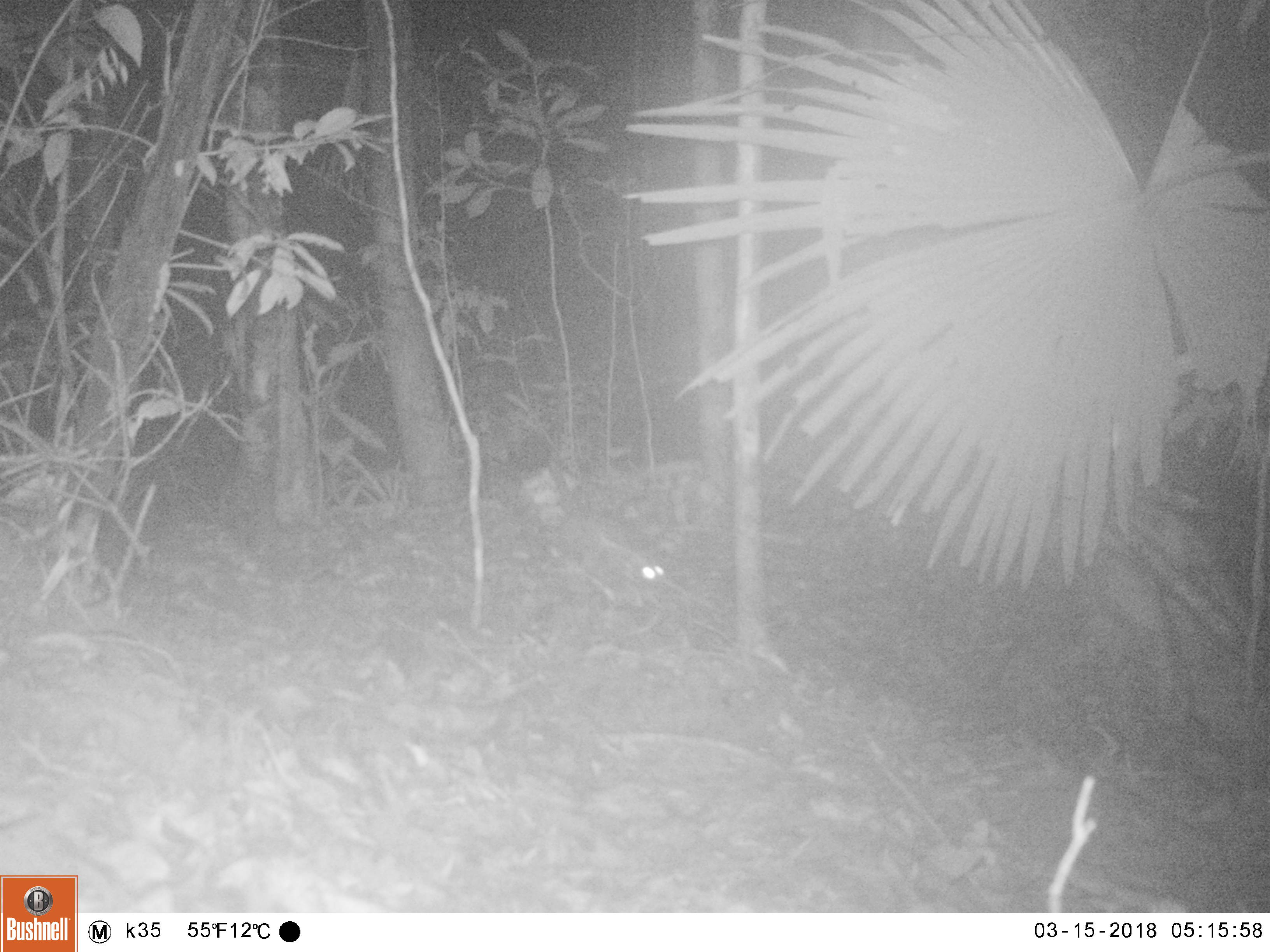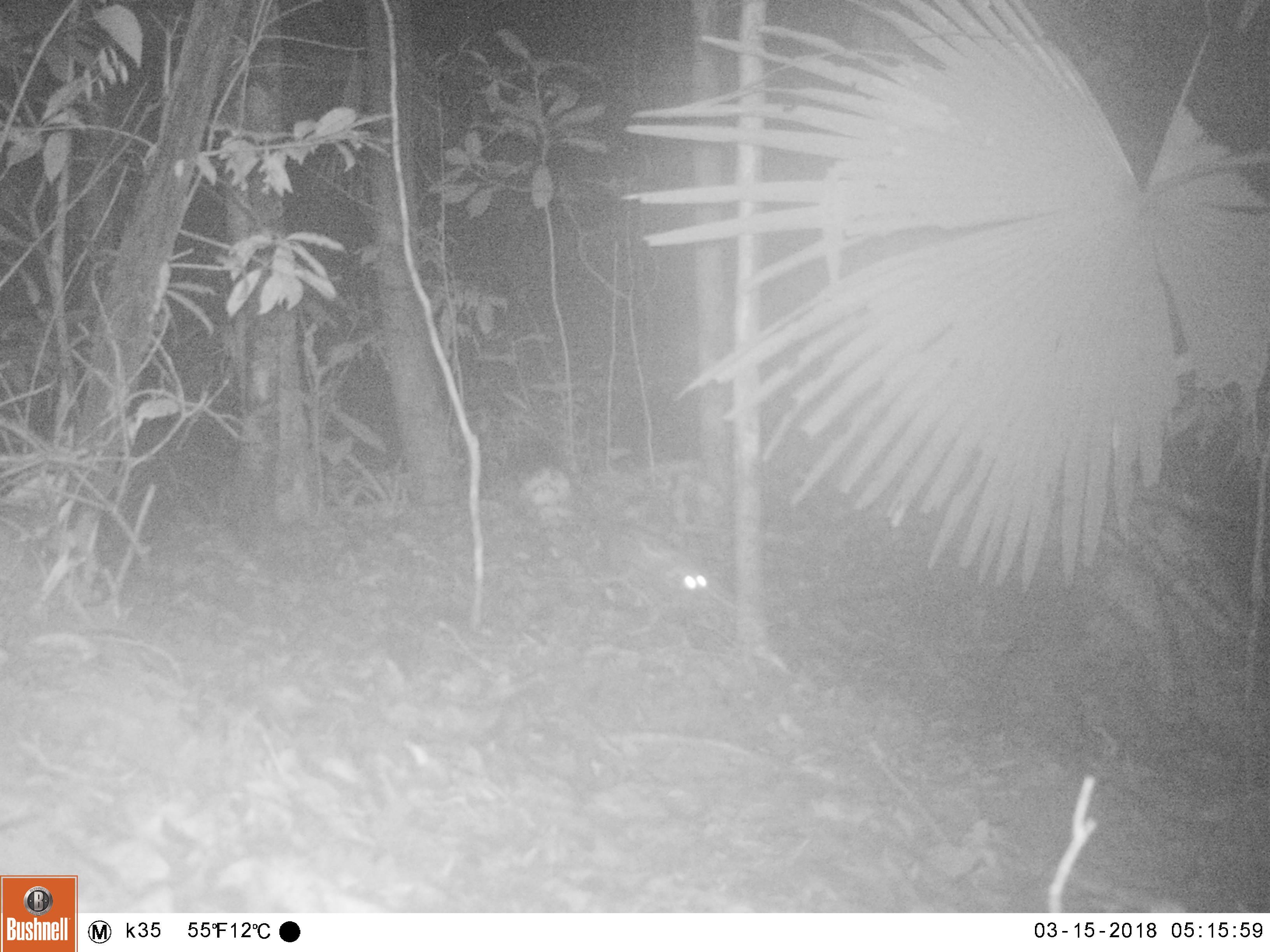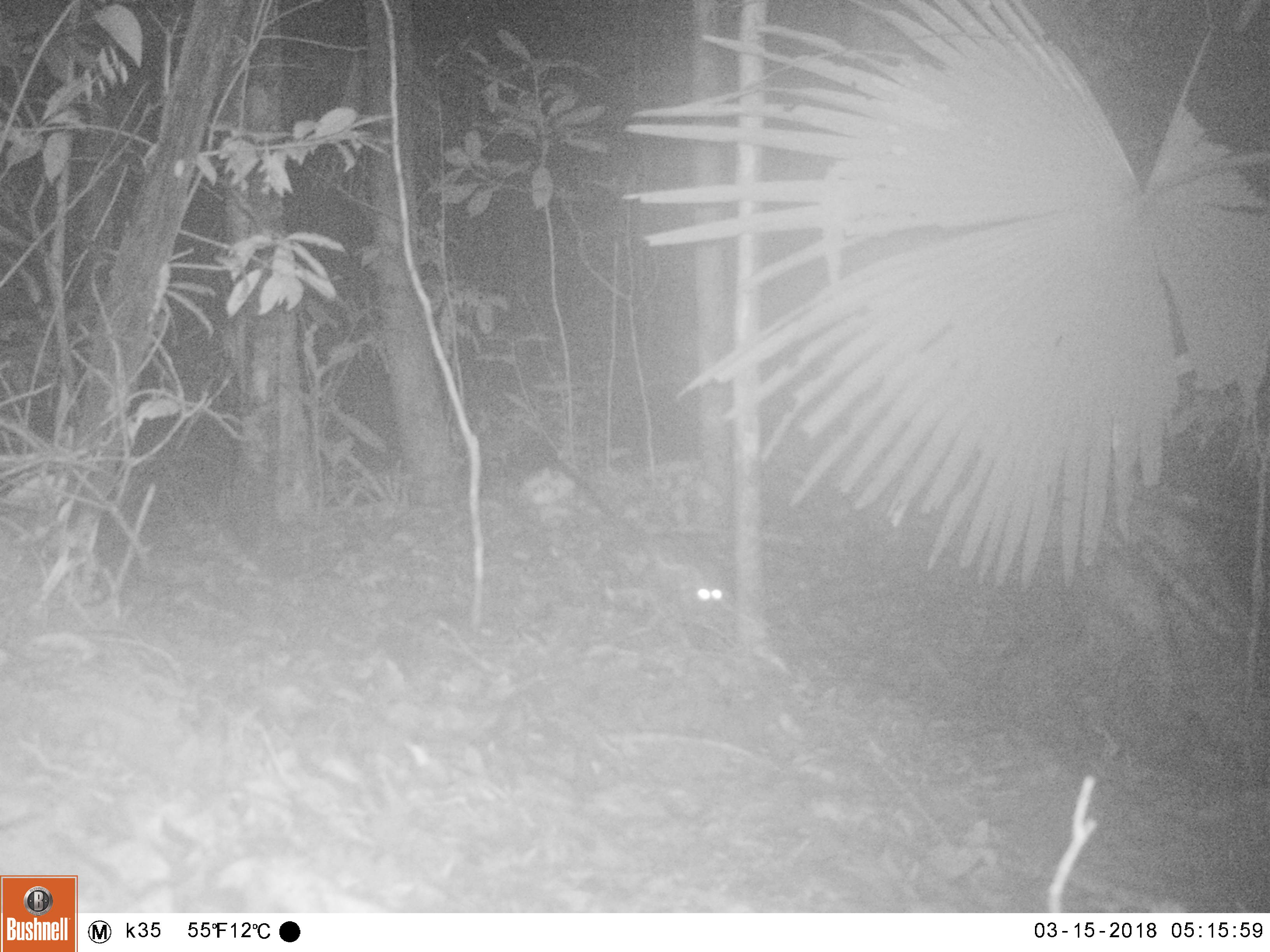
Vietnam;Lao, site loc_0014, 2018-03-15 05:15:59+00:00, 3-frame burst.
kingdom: Animalia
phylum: Chordata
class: Mammalia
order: Carnivora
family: Viverridae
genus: Paradoxurus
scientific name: Paradoxurus hermaphroditus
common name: common palm civet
Common palm civet (Paradoxurus hermaphroditus). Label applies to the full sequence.